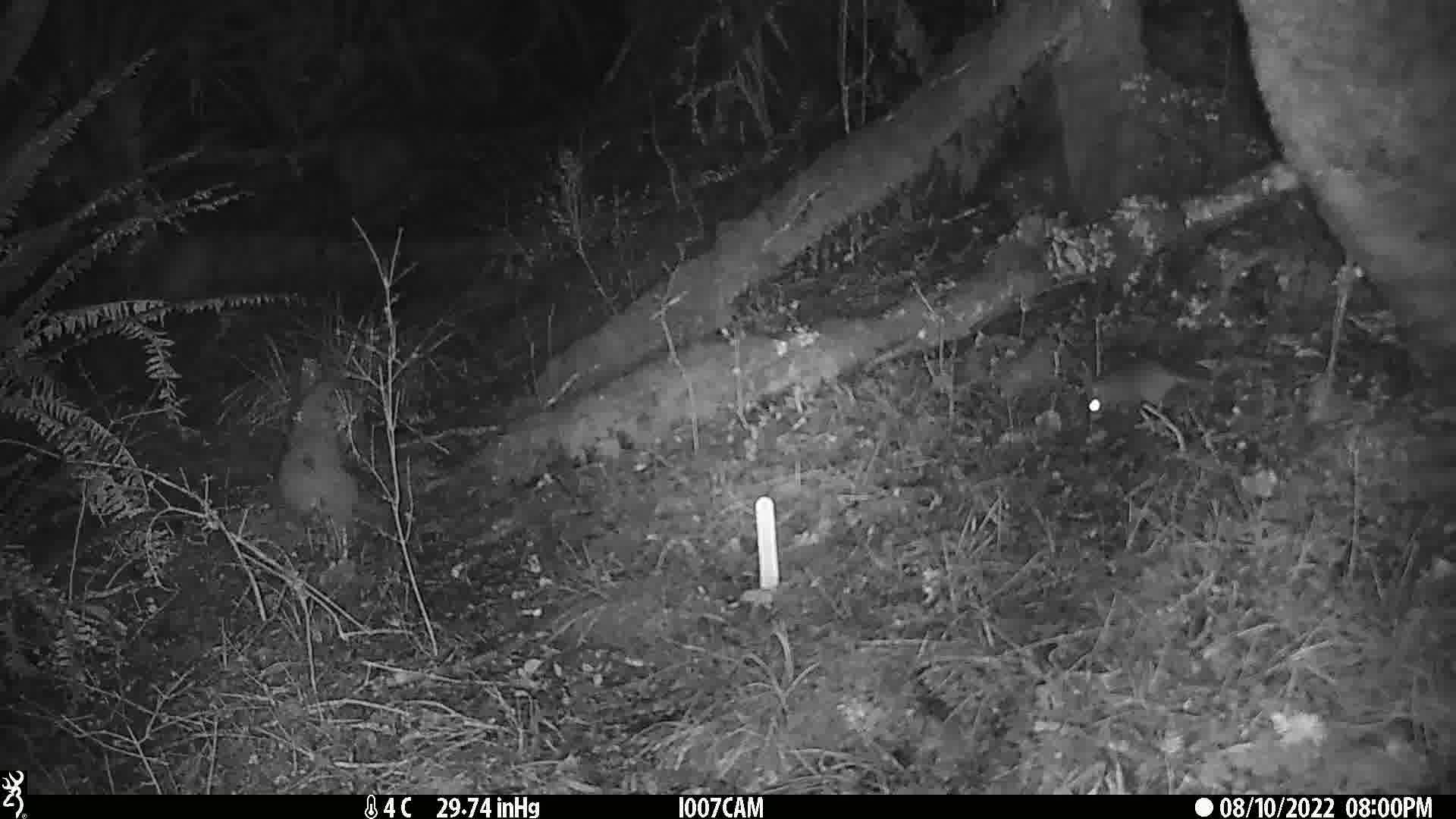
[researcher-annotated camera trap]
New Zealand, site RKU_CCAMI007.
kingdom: Animalia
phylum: Chordata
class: Mammalia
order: Rodentia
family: Muridae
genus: Rattus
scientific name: Rattus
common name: rat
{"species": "rat (Rattus)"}